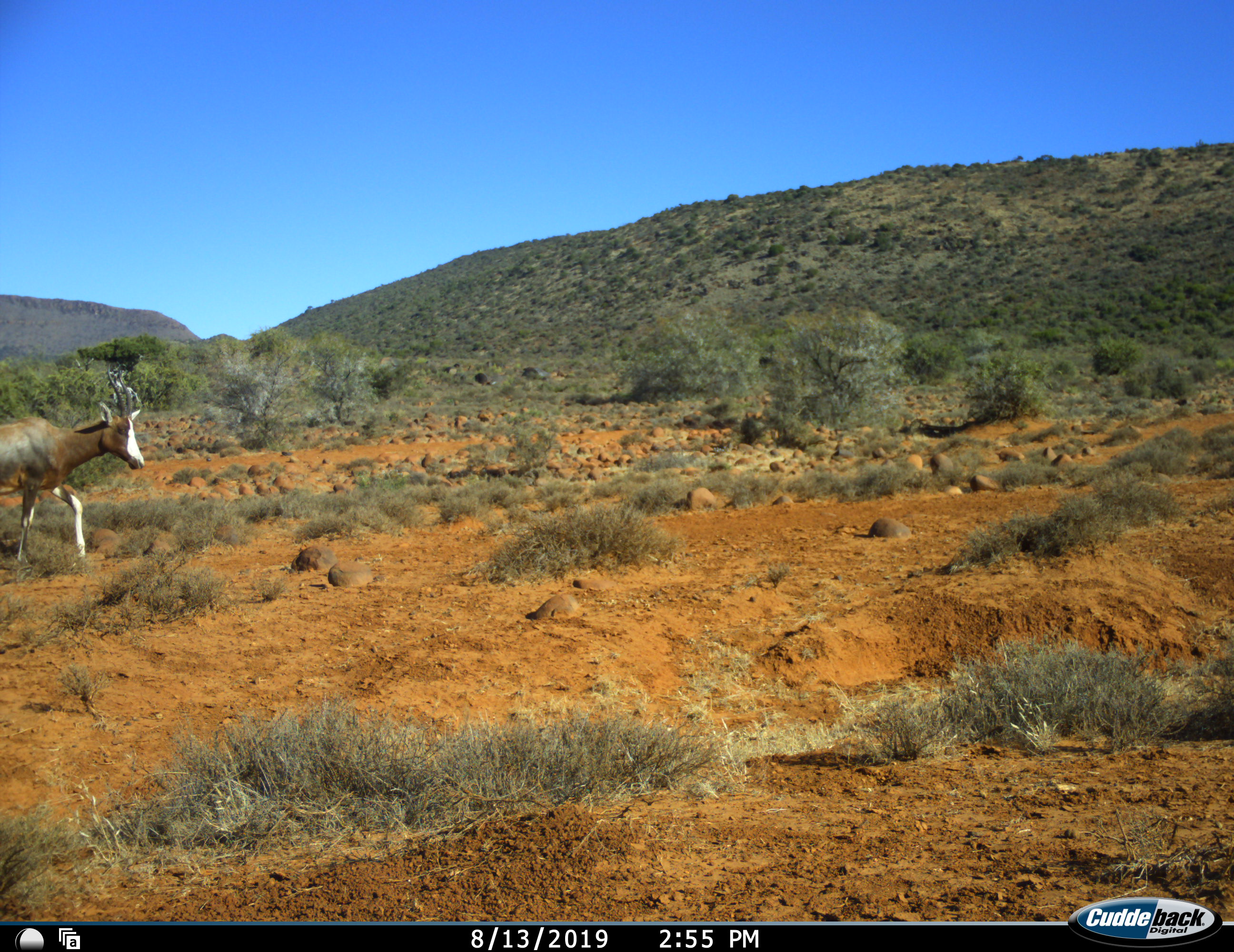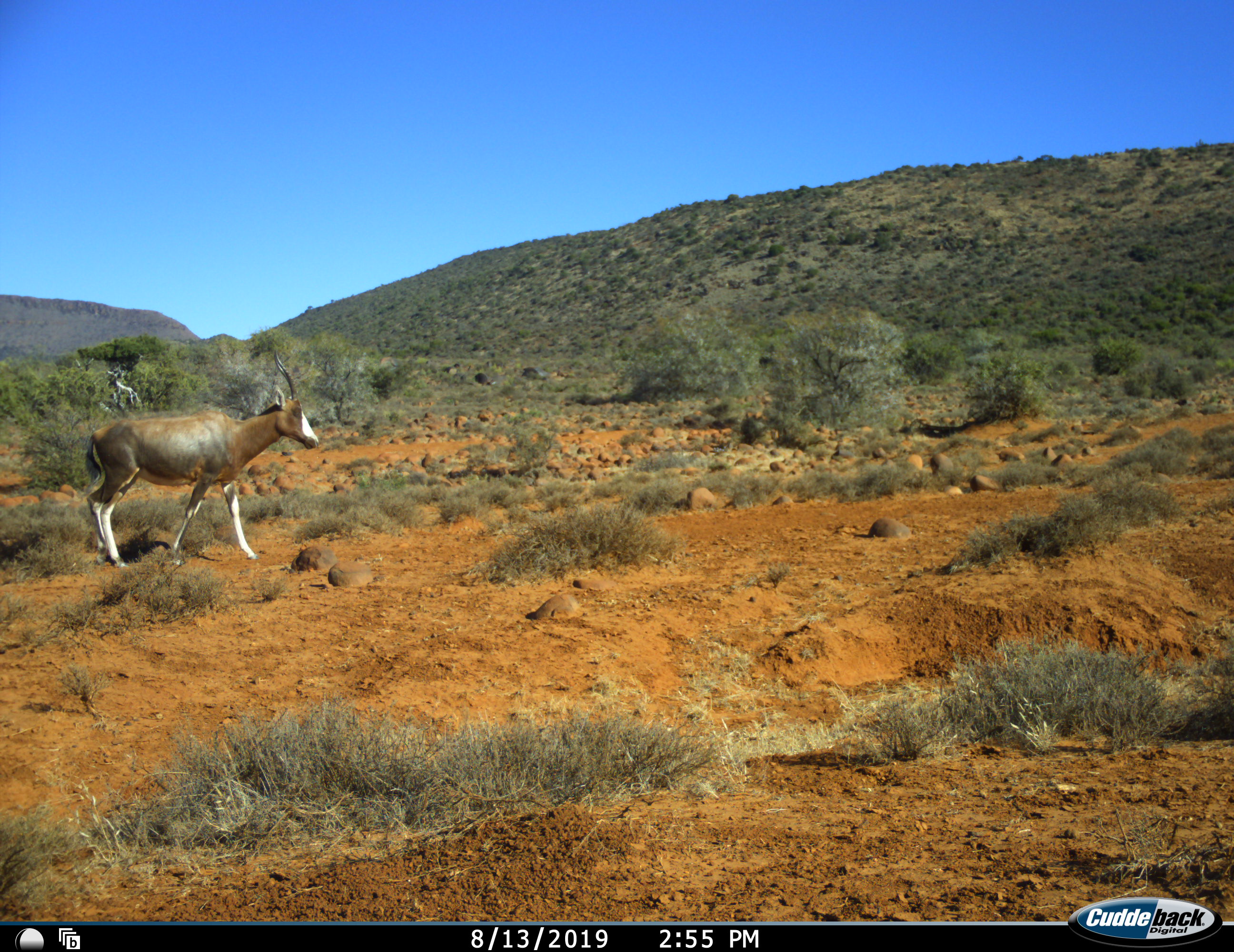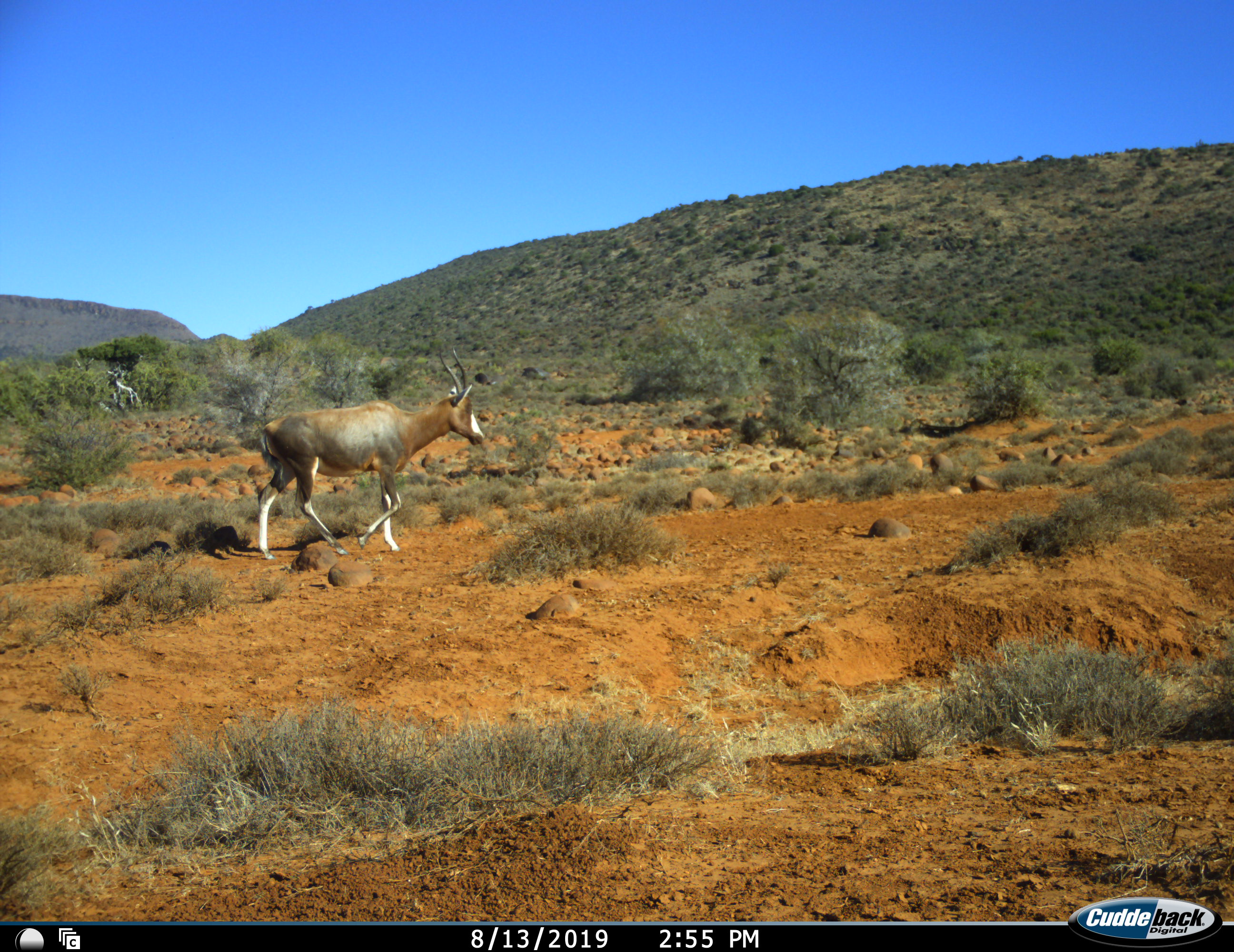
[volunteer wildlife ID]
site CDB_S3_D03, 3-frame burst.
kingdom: Animalia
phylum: Chordata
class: Mammalia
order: Artiodactyla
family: Bovidae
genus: Damaliscus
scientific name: Damaliscus pygargus phillipsi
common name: blesbok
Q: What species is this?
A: Blesbok (Damaliscus pygargus phillipsi).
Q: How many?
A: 1.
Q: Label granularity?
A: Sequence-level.